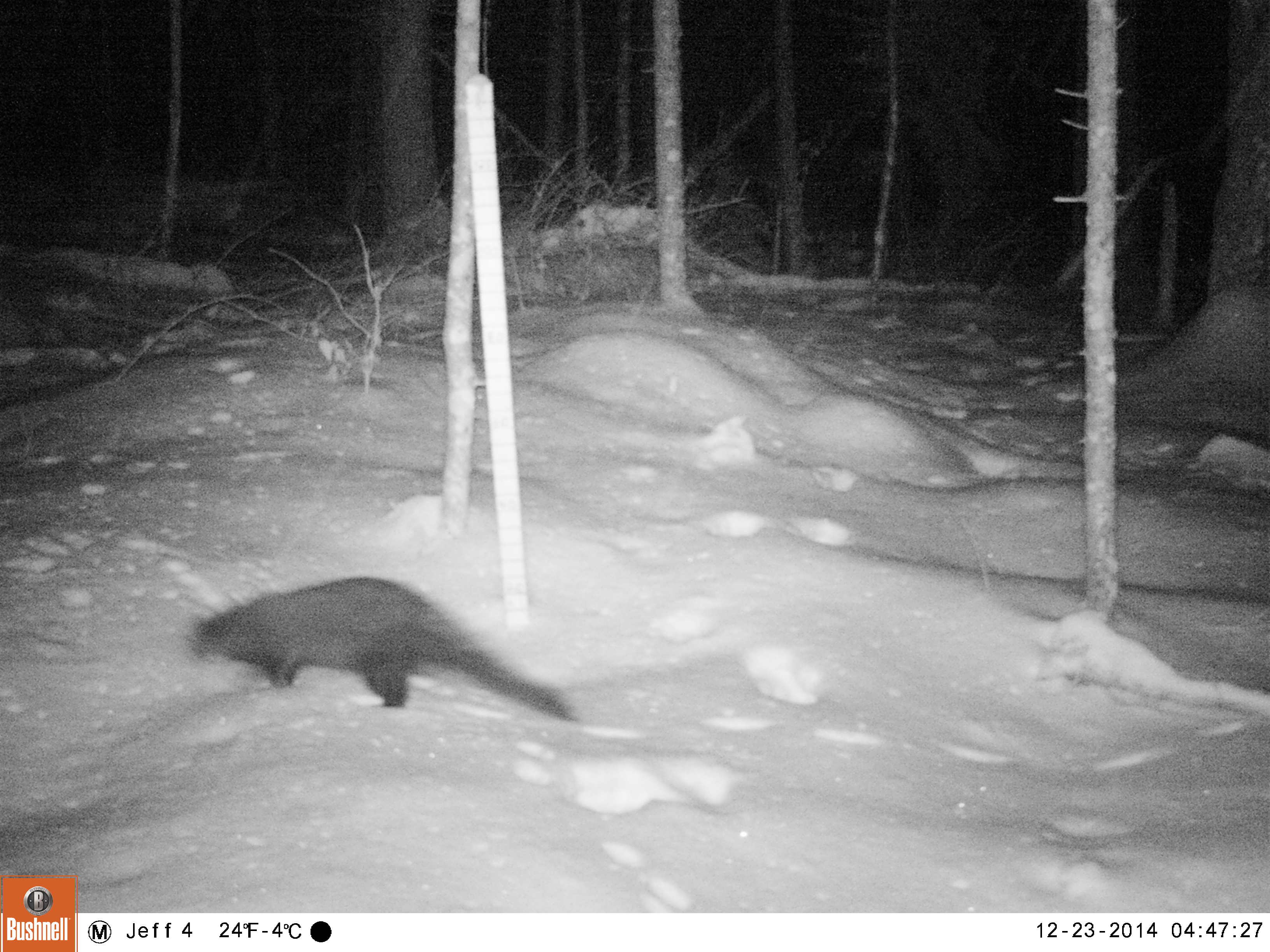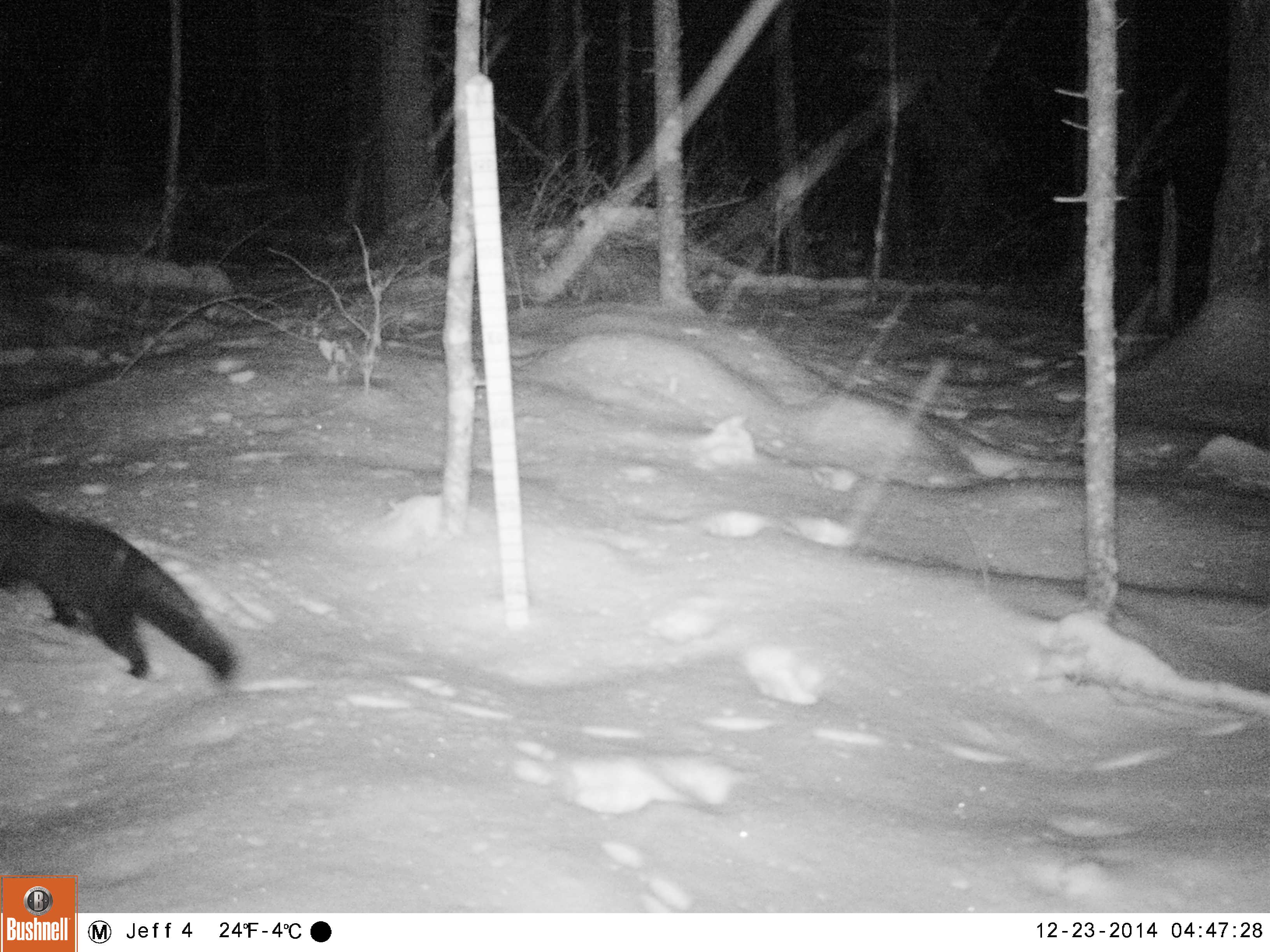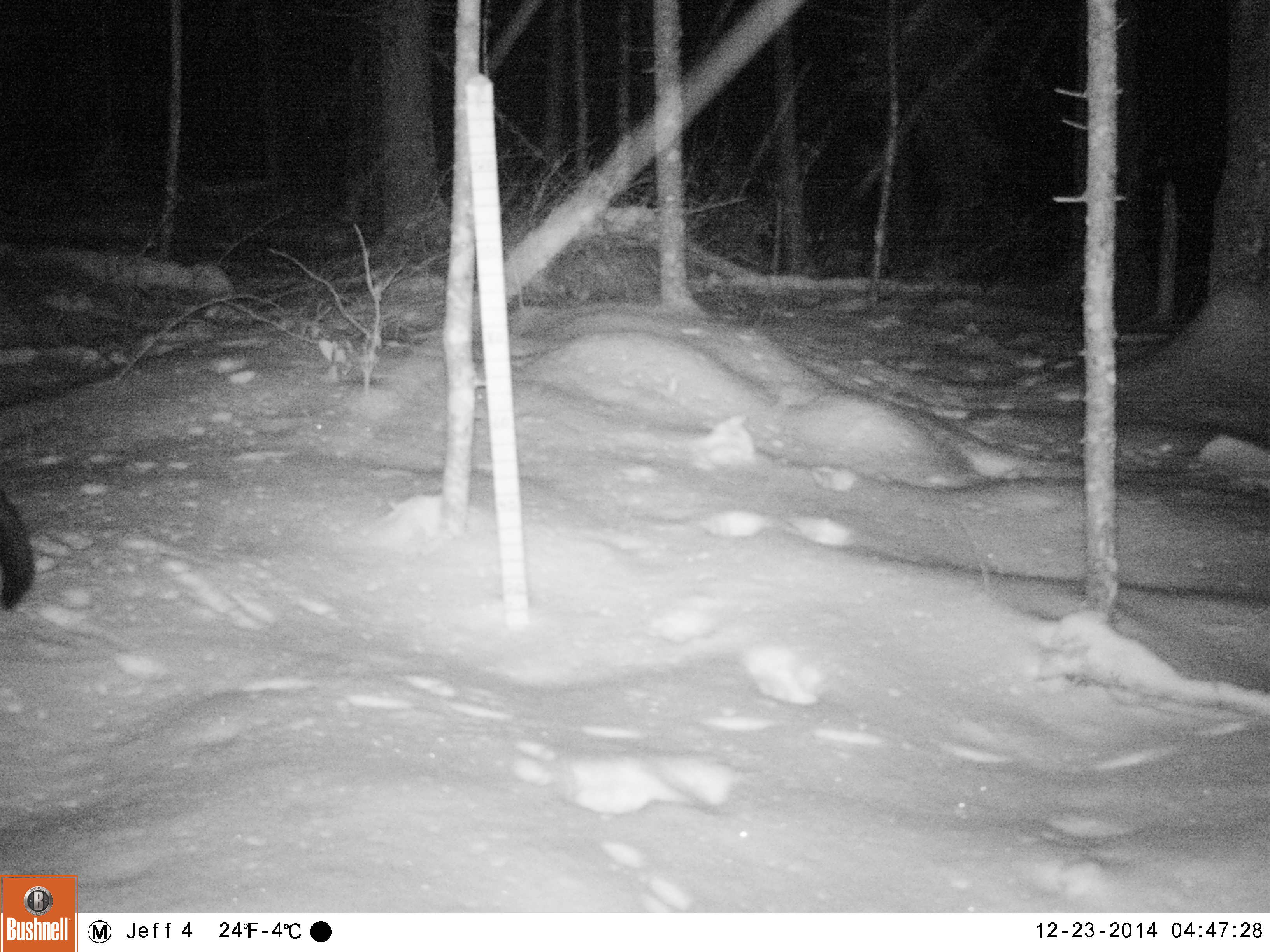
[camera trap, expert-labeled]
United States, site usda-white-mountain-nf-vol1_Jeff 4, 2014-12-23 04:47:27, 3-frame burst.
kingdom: Animalia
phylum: Chordata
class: Mammalia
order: Carnivora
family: Mustelidae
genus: Pekania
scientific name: Pekania pennanti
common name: fisher